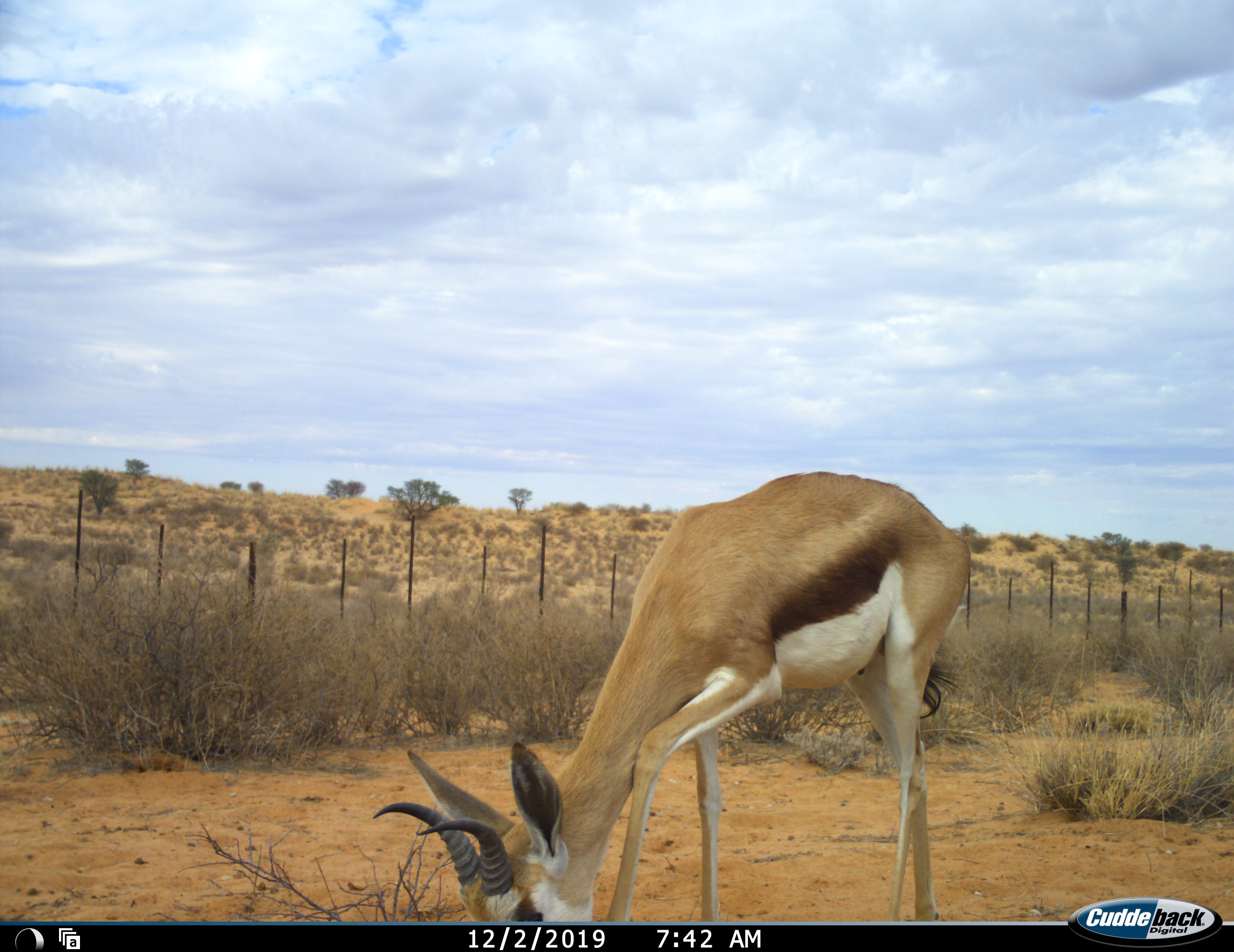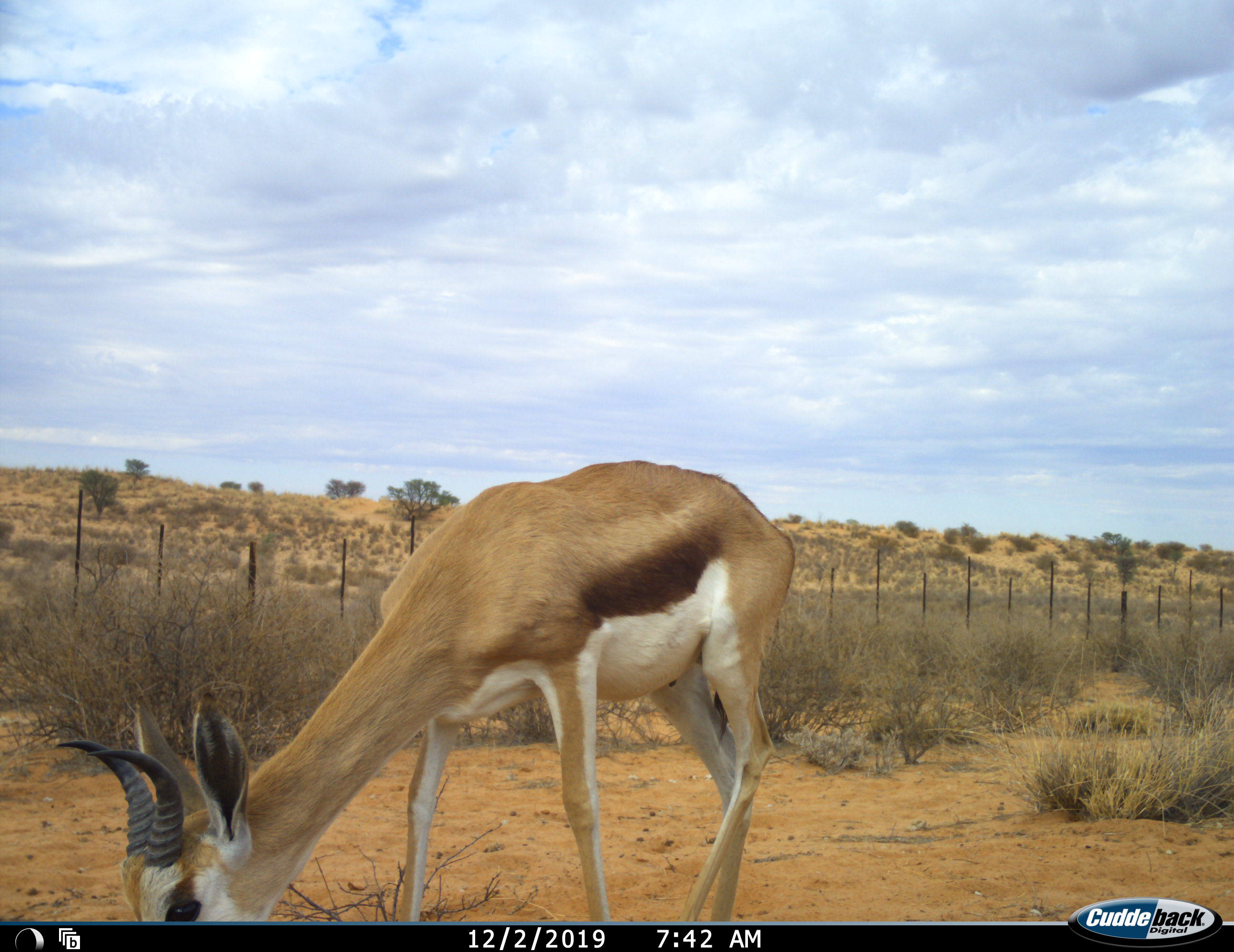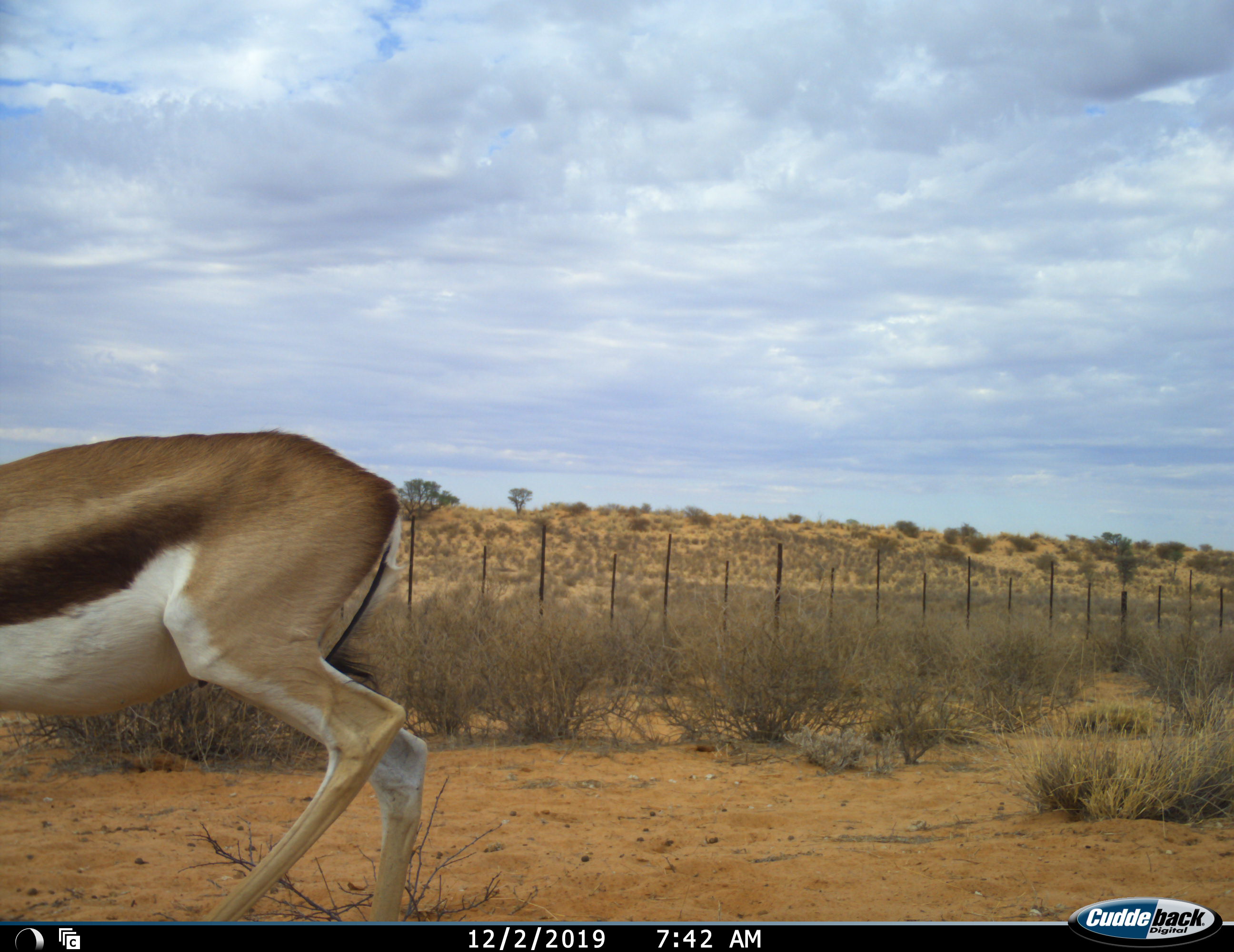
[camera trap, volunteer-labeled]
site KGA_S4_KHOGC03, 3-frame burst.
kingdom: Animalia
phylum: Chordata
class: Mammalia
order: Artiodactyla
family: Bovidae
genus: Antidorcas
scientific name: Antidorcas marsupialis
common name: springbok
Springbok (Antidorcas marsupialis), count 1. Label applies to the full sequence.